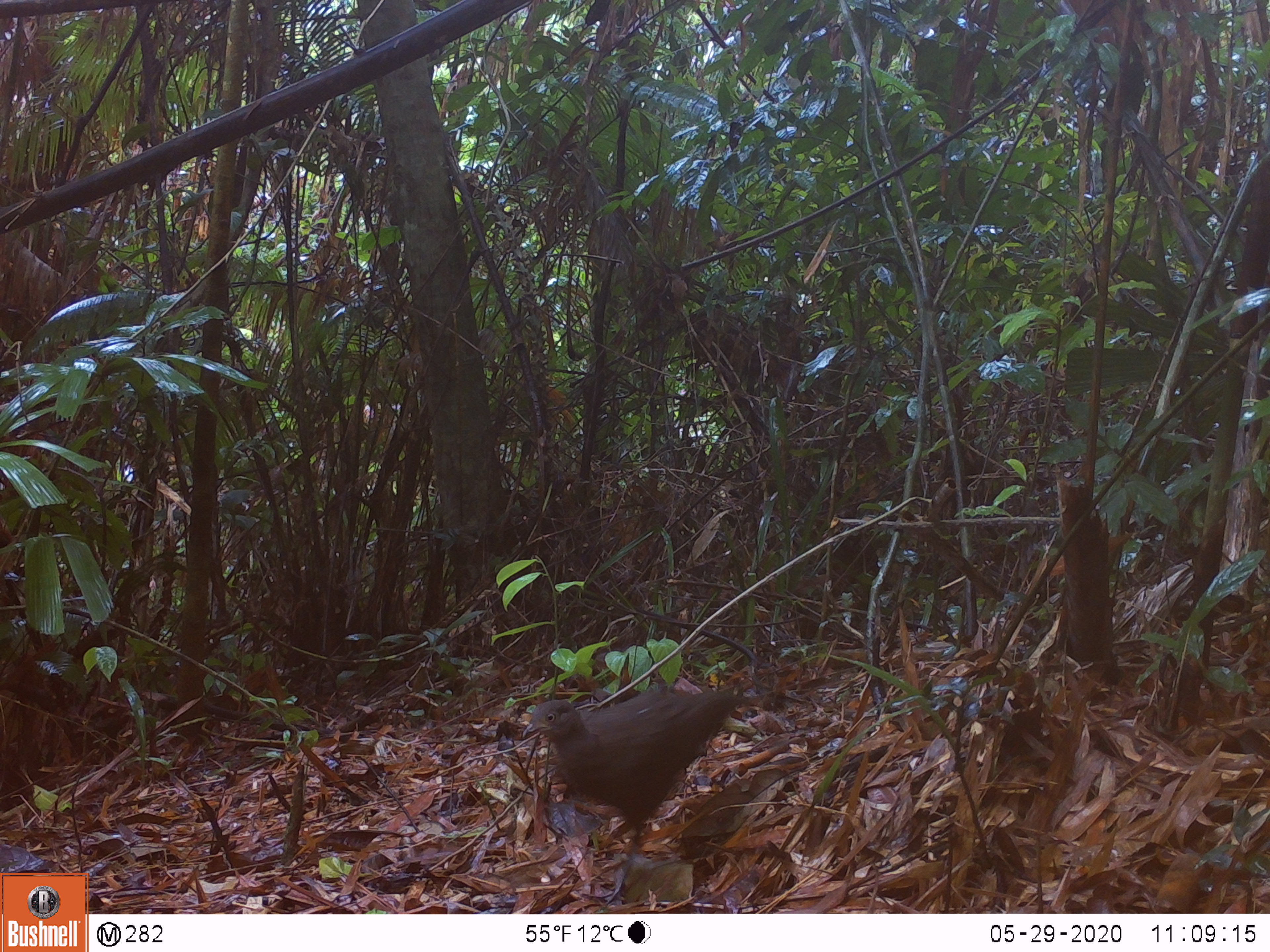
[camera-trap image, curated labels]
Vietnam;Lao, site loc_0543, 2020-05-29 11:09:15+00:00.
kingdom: Animalia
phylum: Chordata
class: Aves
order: Galliformes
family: Phasianidae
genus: Polyplectron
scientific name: Polyplectron bicalcaratum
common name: gray peacock-pheasant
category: grey peacock pheasant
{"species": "grey peacock pheasant (gray peacock-pheasant) (Polyplectron bicalcaratum)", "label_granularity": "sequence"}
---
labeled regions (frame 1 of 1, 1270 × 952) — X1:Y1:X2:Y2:
grey peacock pheasant: 522:688:764:859